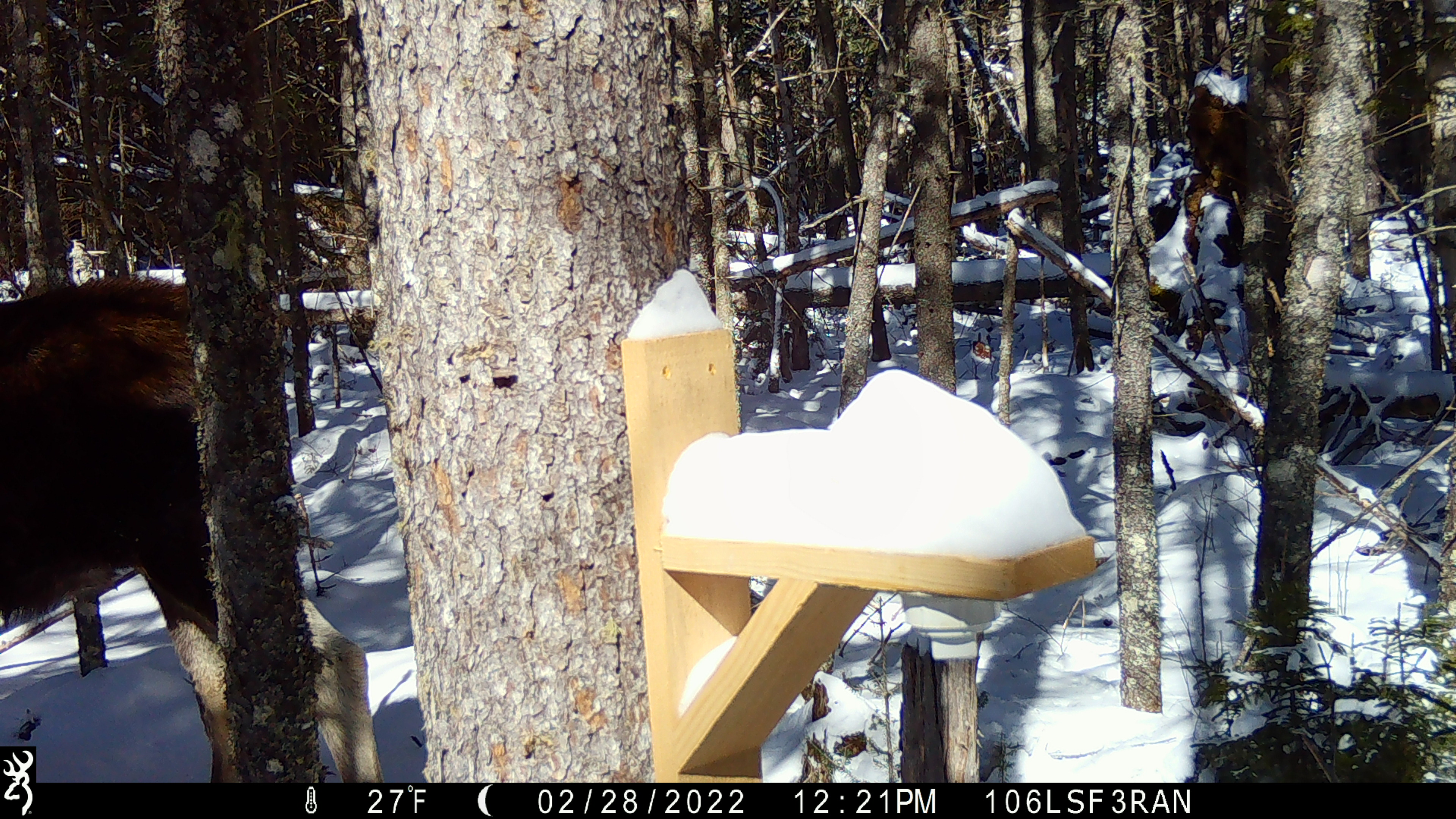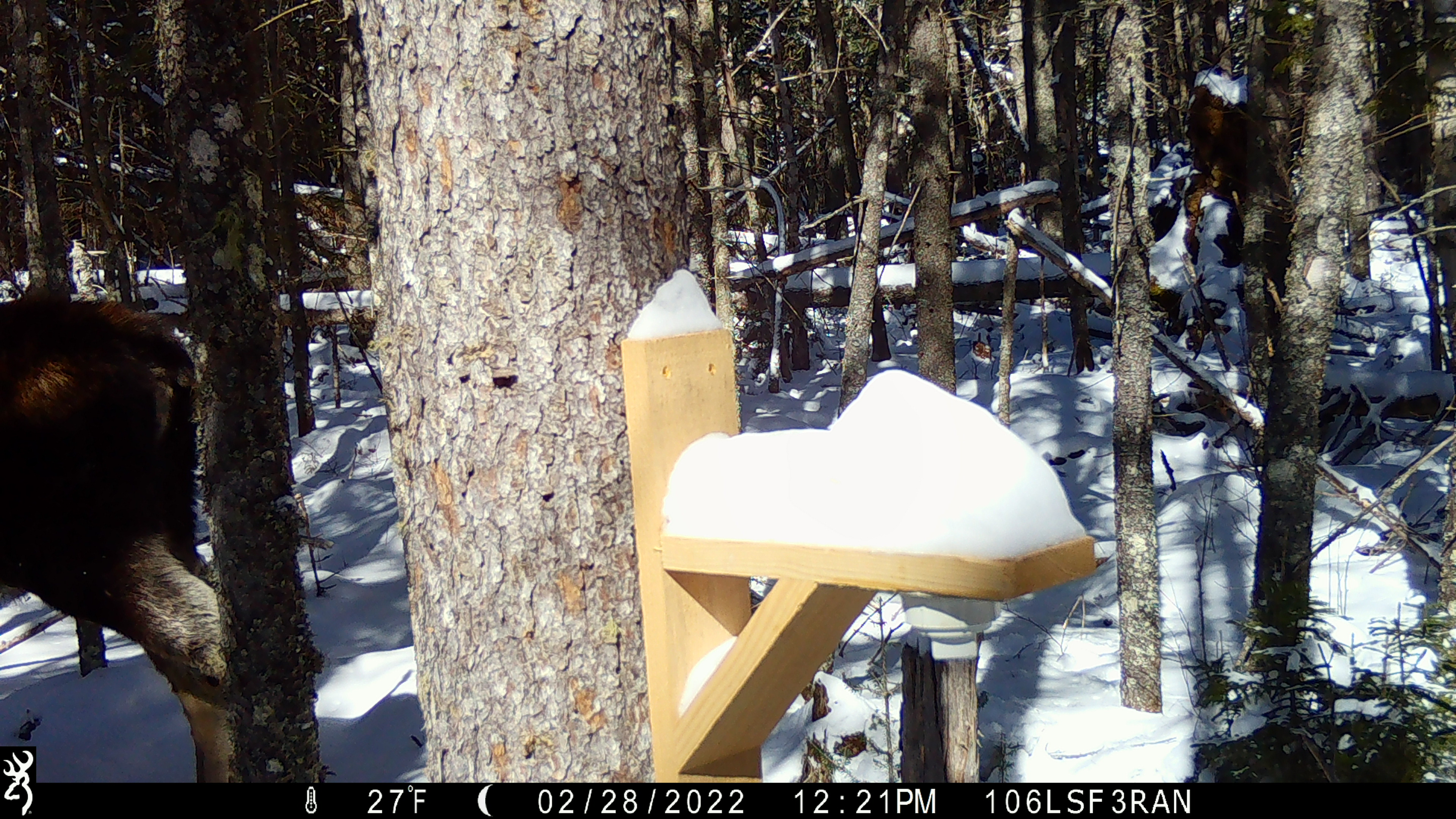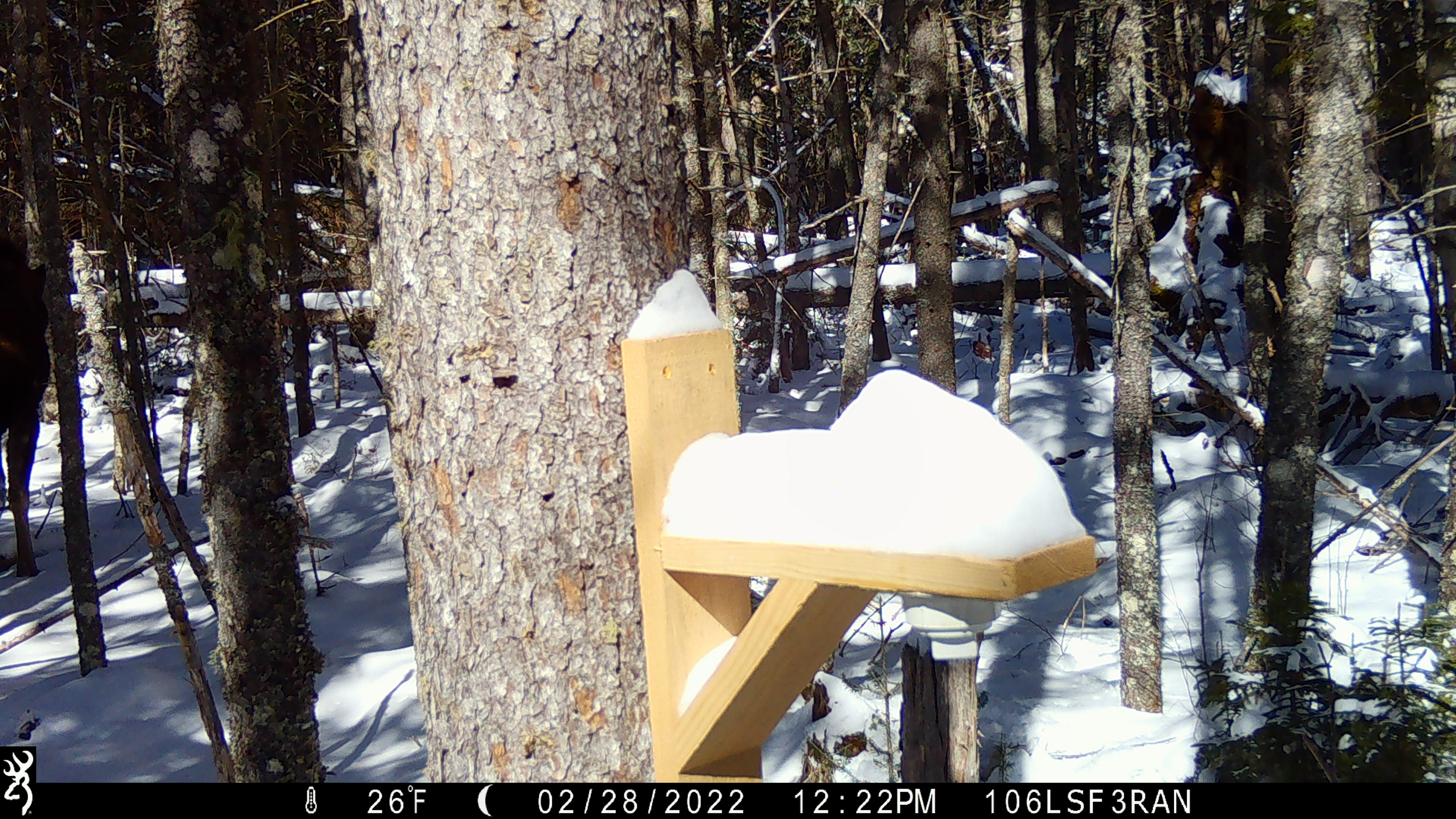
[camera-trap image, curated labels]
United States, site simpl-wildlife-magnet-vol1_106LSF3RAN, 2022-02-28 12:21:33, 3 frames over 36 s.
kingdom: Animalia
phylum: Chordata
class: Mammalia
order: Artiodactyla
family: Cervidae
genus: Alces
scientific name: Alces alces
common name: moose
Moose (Alces alces).